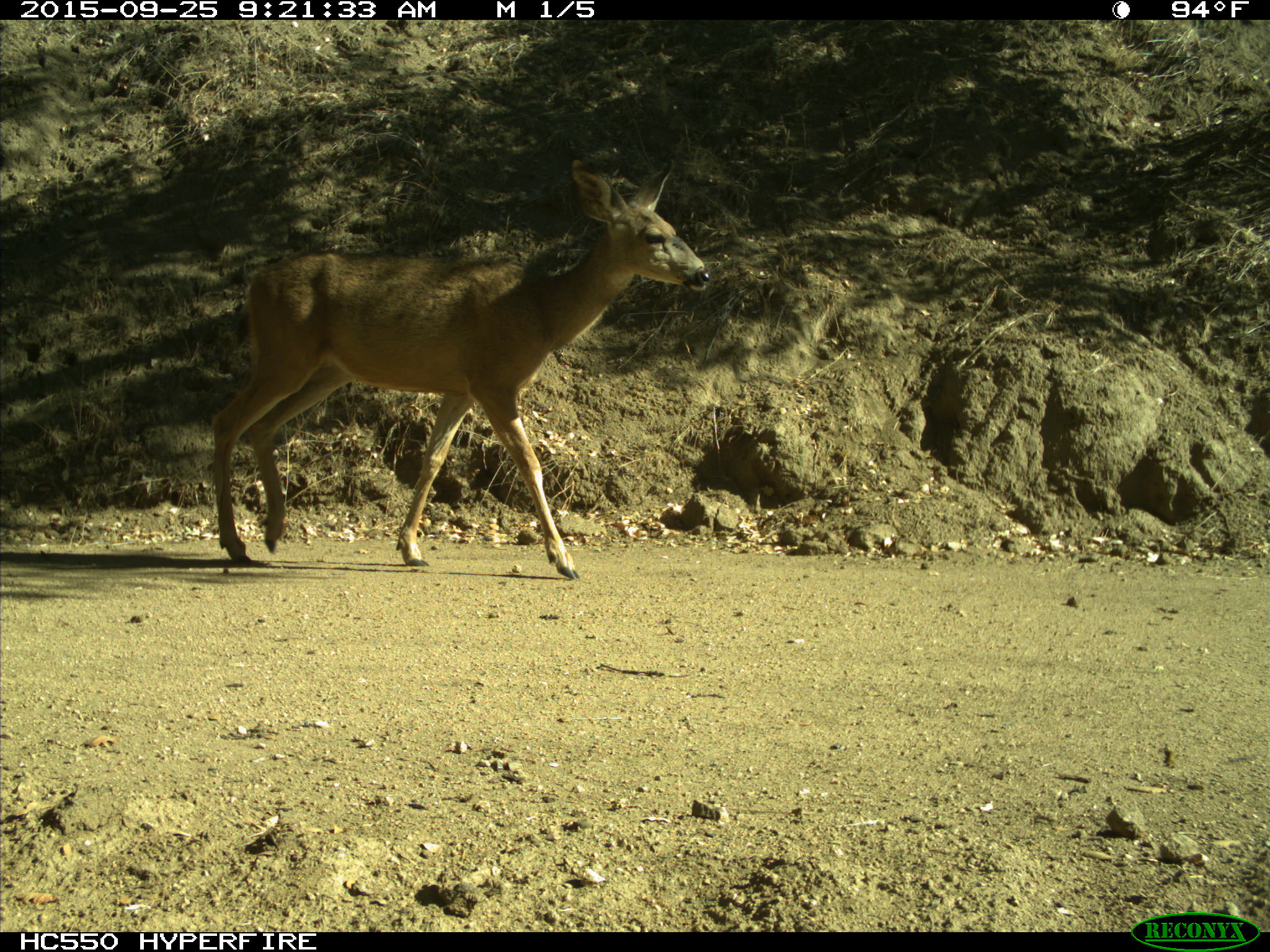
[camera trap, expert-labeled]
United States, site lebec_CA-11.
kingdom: Animalia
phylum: Chordata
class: Mammalia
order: Artiodactyla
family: Cervidae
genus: Odocoileus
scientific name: Odocoileus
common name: deer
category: unidentified deer